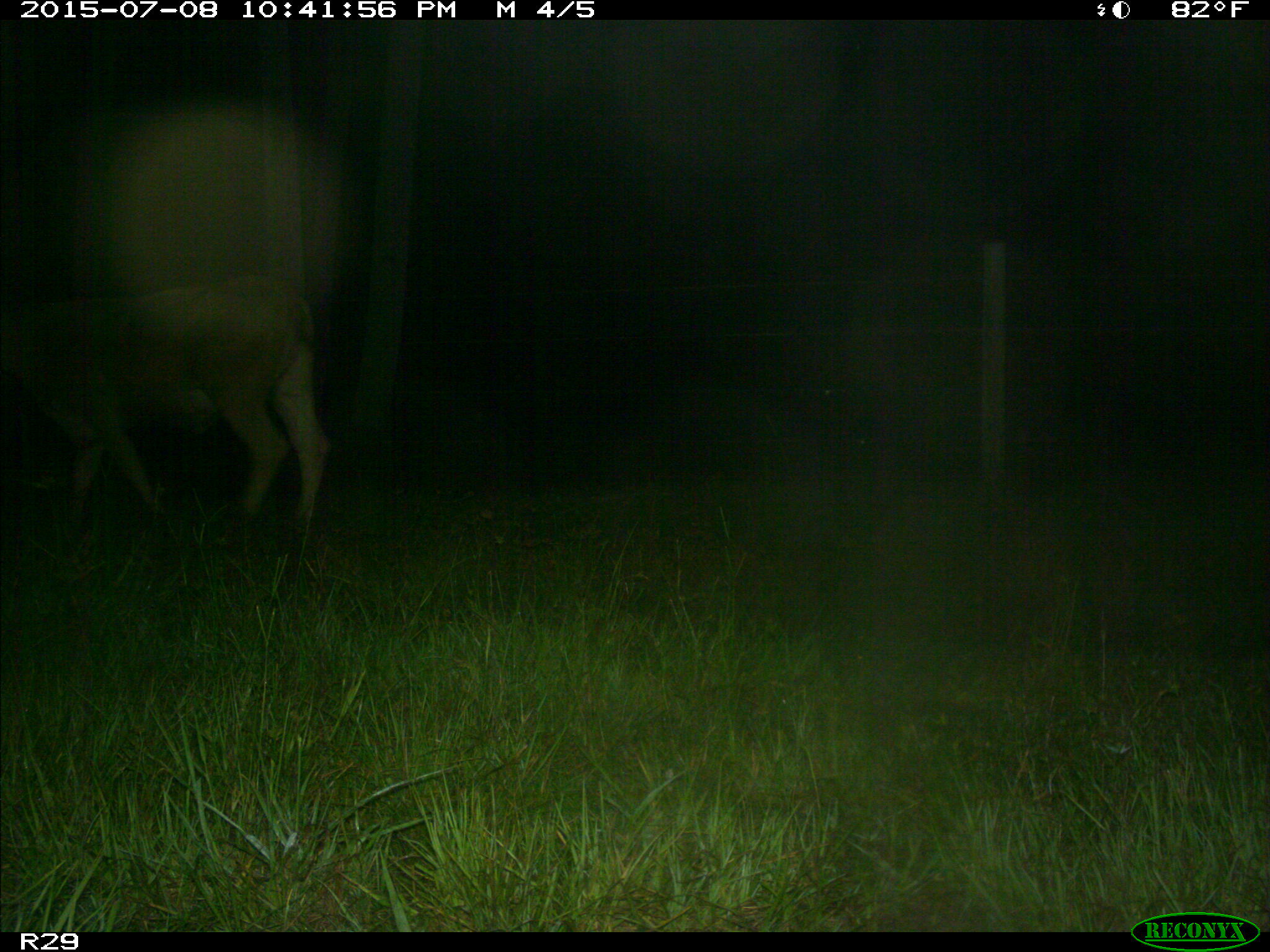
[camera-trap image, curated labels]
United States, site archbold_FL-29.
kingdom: Animalia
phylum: Chordata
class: Mammalia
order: Artiodactyla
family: Bovidae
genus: Bos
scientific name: Bos taurus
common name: domestic cow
Bos taurus (domestic cow).